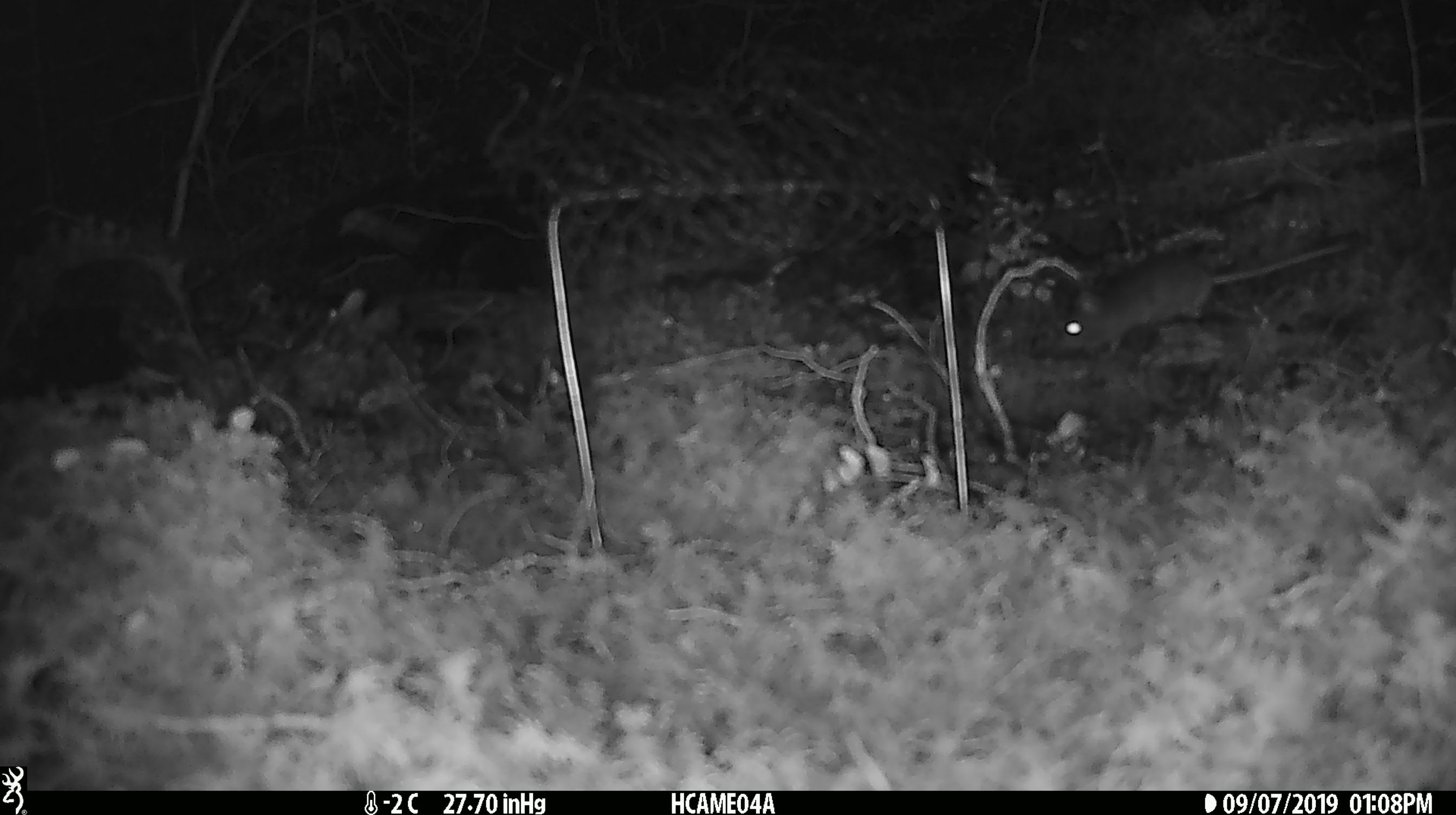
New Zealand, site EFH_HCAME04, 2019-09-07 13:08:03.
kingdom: Animalia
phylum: Chordata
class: Mammalia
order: Rodentia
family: Muridae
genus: Mus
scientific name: Mus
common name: mouse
Mouse (Mus).